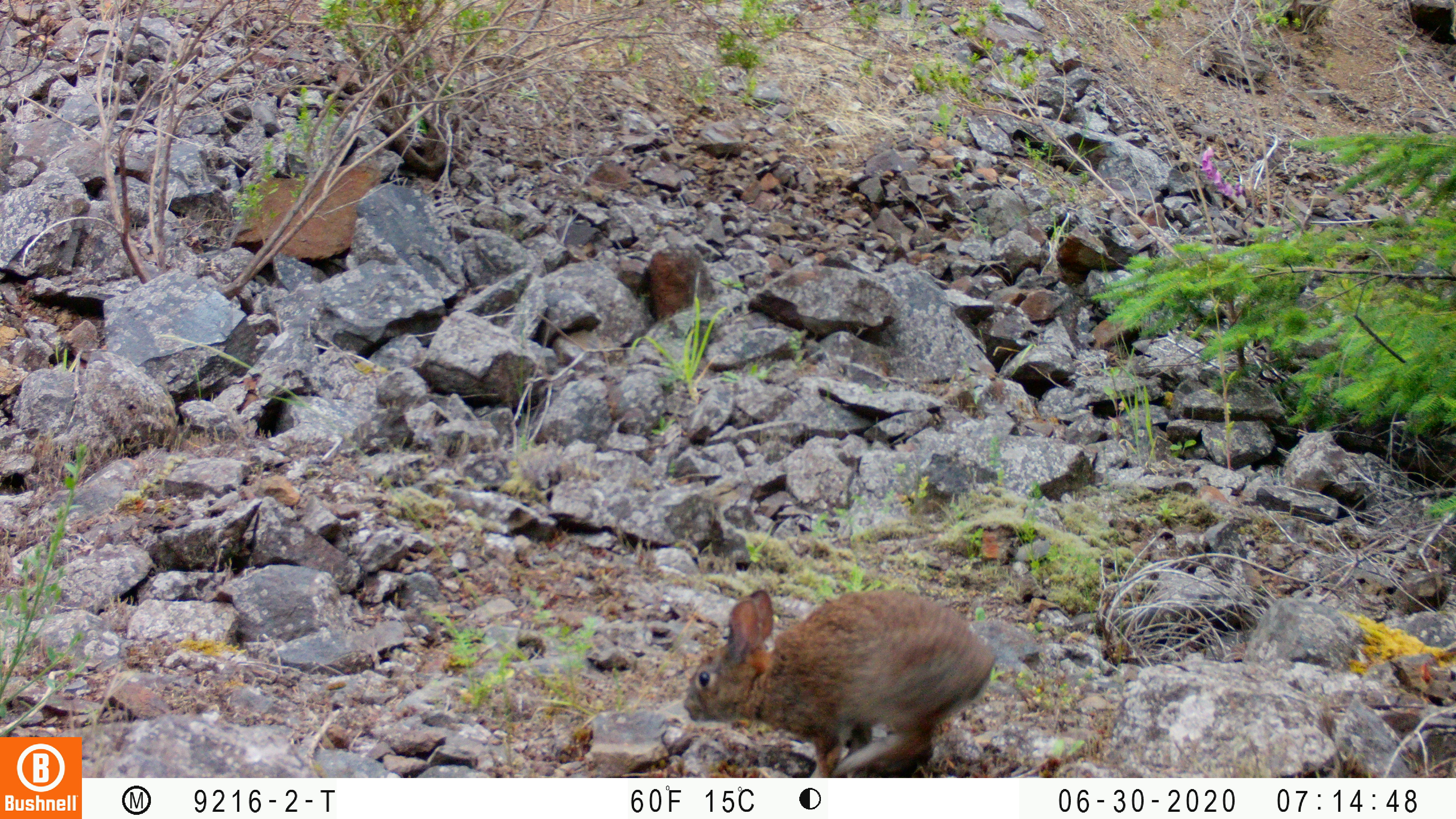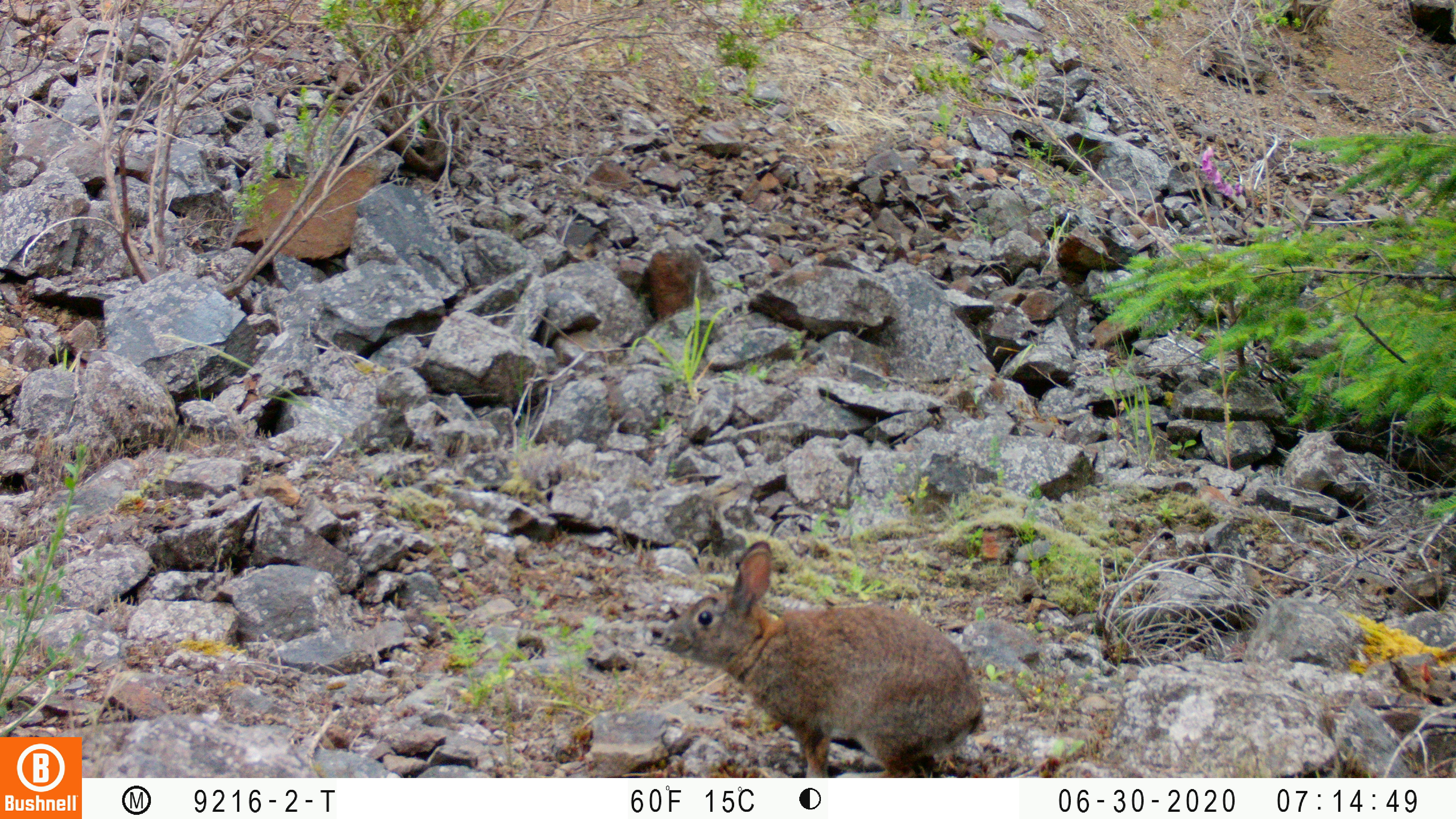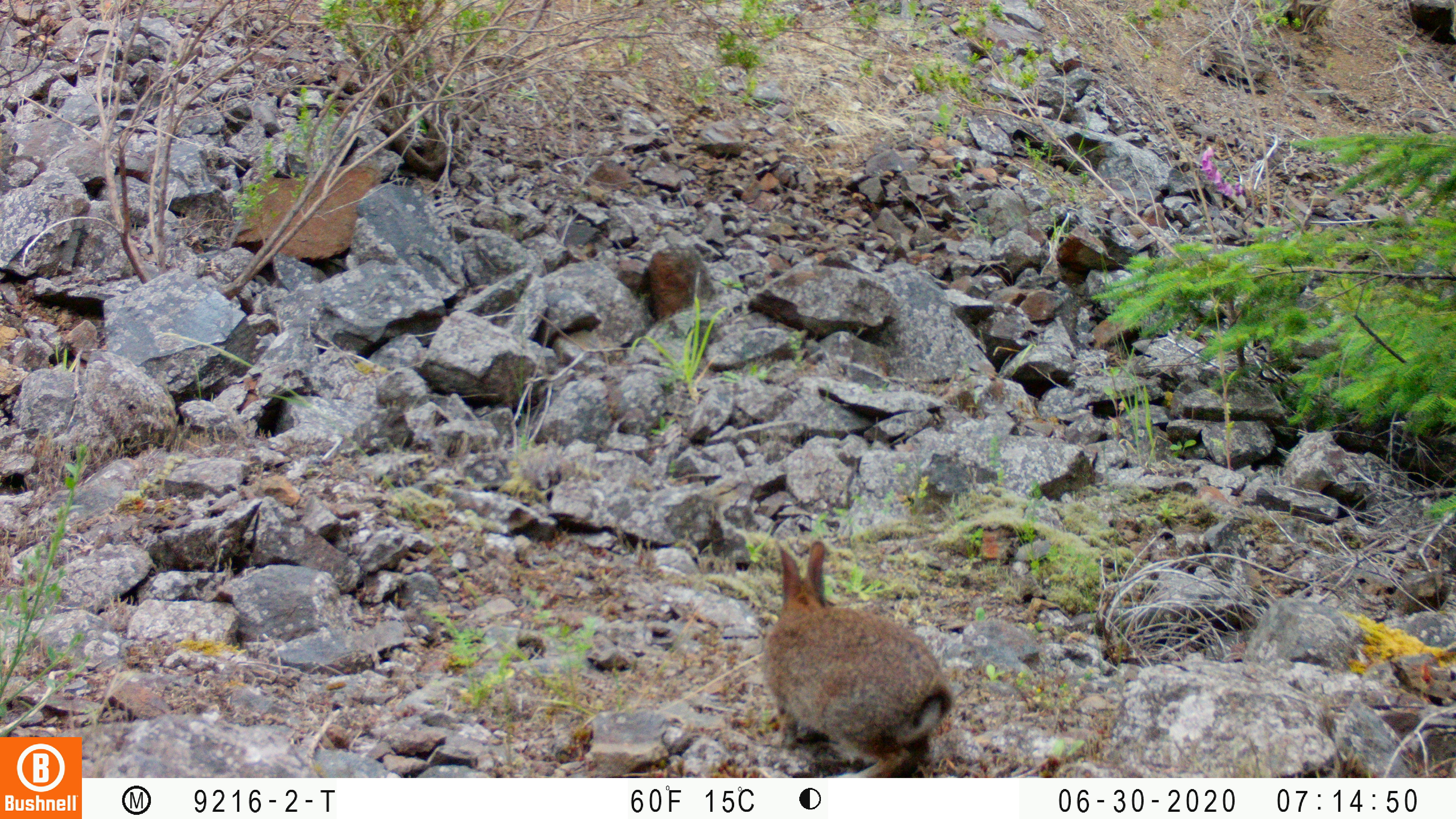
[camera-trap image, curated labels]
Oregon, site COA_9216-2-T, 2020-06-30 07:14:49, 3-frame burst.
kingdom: Animalia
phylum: Chordata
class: Mammalia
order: Lagomorpha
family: Leporidae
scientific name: Leporidae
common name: hares and rabbits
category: leporidae family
Leporidae family (hares and rabbits) (Leporidae).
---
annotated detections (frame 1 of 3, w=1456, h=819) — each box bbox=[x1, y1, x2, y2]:
leporidae family: bbox=[681, 585, 994, 767]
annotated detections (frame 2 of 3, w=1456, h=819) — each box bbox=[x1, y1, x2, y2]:
leporidae family: bbox=[656, 539, 985, 772]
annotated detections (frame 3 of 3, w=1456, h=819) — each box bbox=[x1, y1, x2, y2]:
leporidae family: bbox=[751, 539, 961, 768]